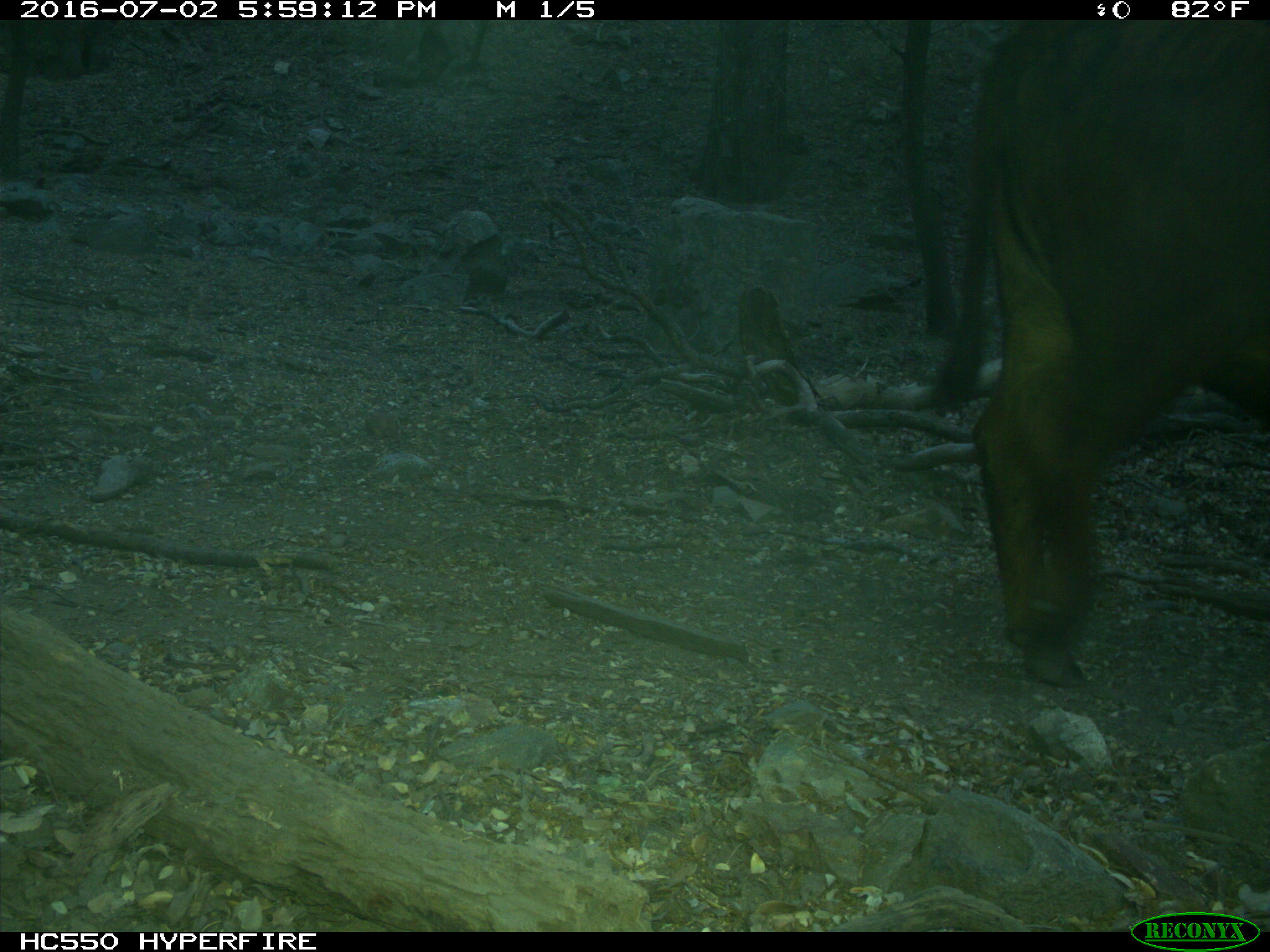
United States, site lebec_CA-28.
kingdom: Animalia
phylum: Chordata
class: Mammalia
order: Artiodactyla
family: Bovidae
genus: Bos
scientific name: Bos taurus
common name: domestic cow